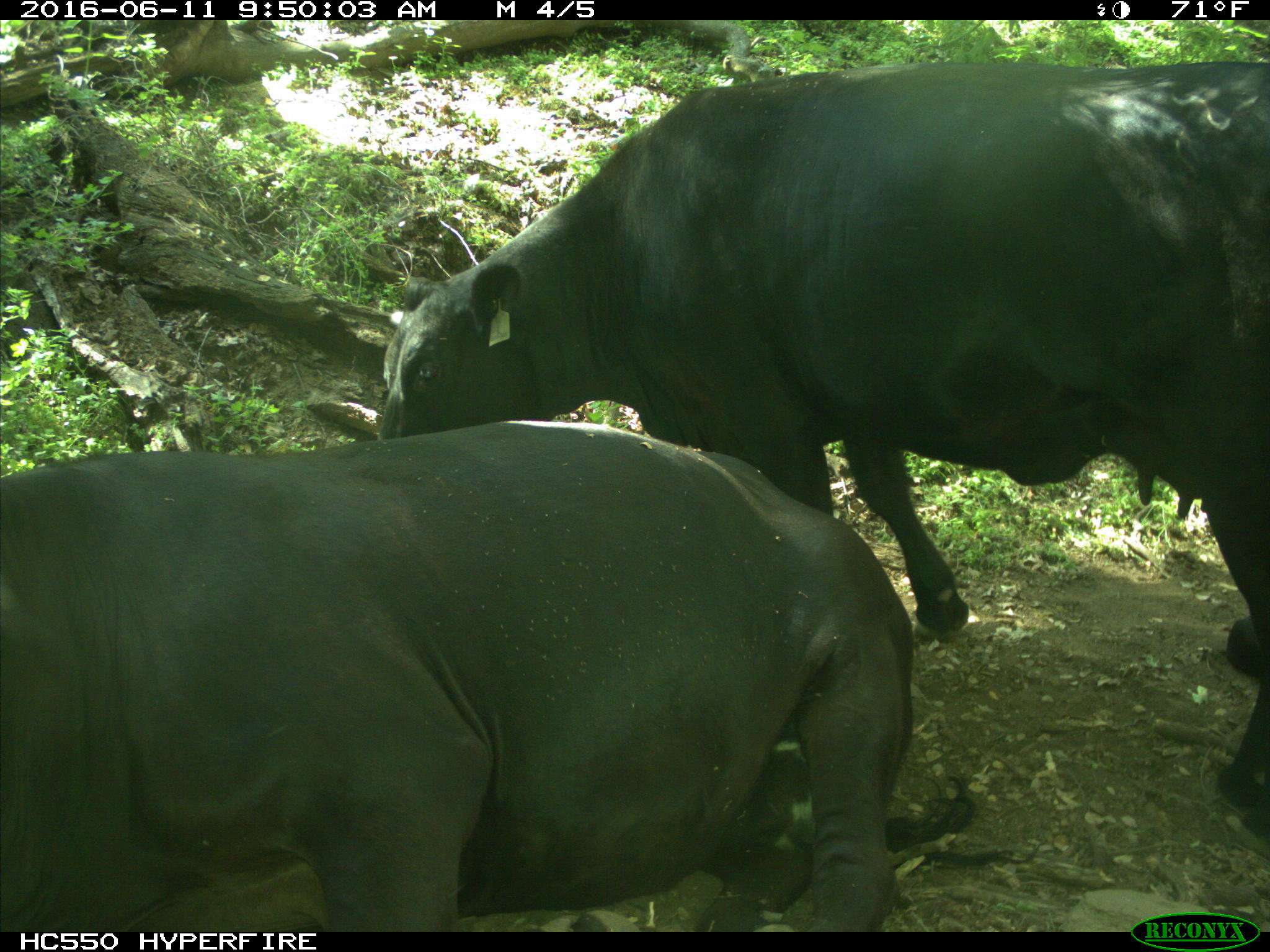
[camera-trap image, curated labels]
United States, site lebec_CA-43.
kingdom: Animalia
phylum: Chordata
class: Mammalia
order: Artiodactyla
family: Bovidae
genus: Bos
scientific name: Bos taurus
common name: domestic cow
Bos taurus (domestic cow).